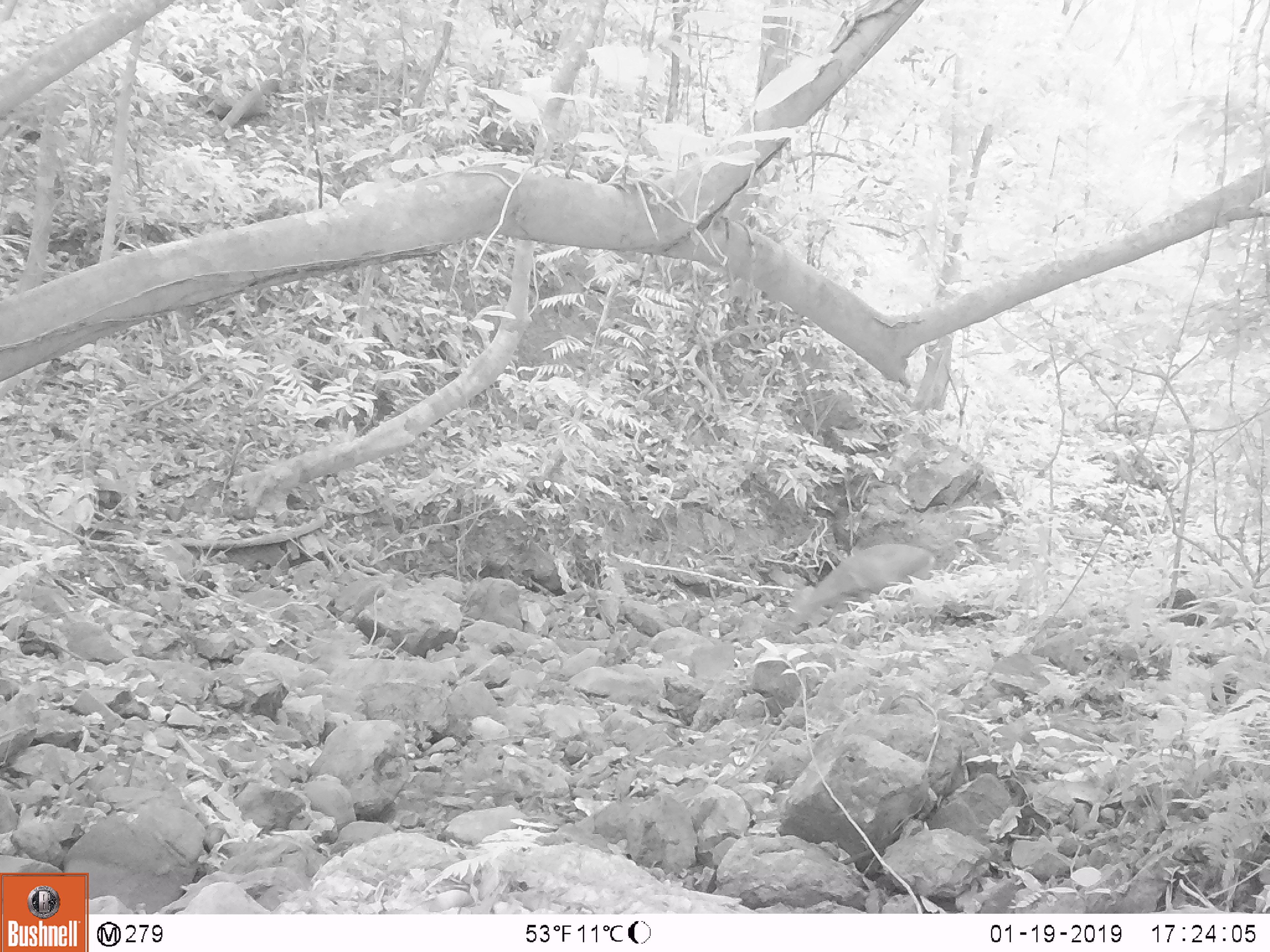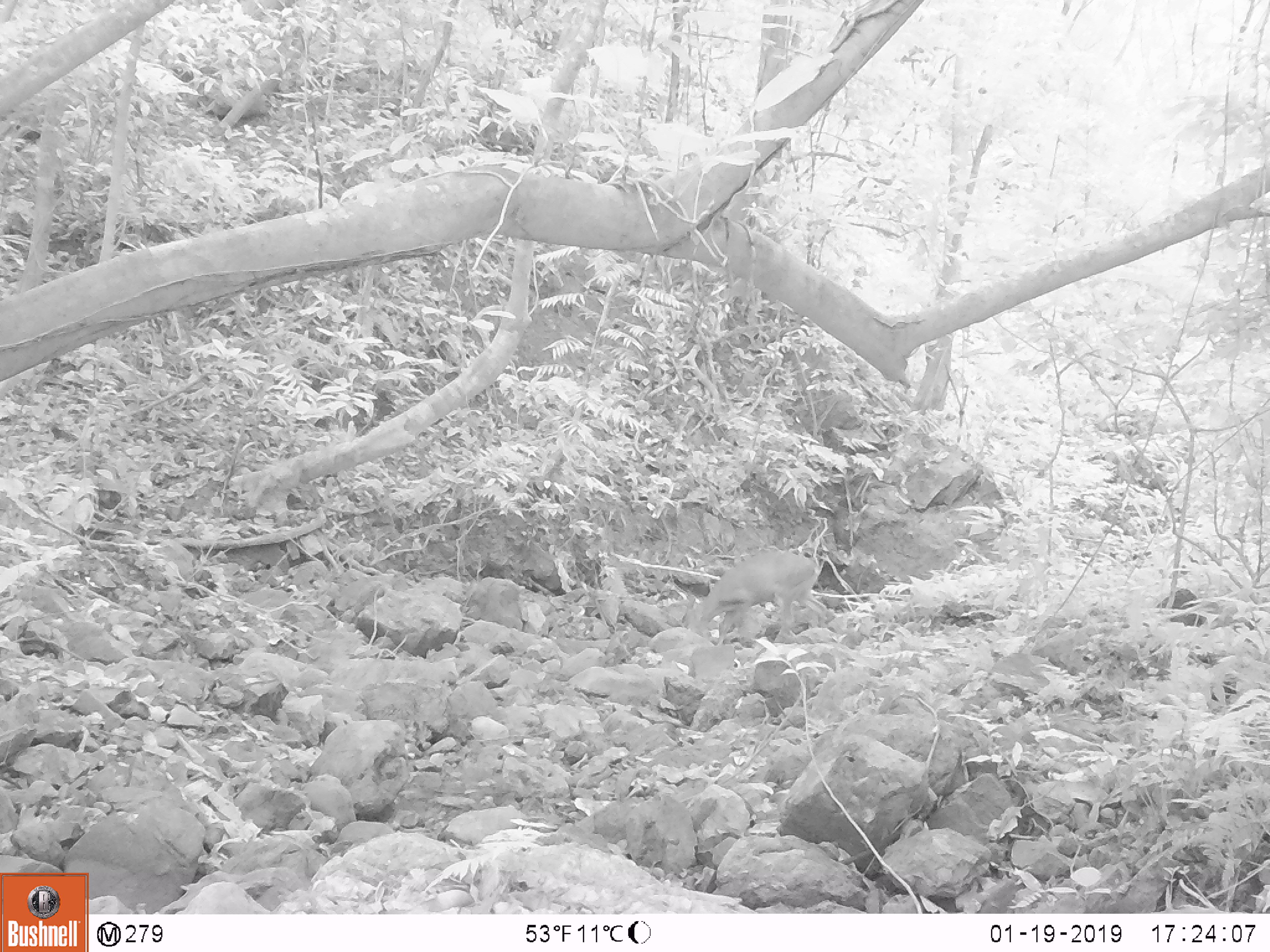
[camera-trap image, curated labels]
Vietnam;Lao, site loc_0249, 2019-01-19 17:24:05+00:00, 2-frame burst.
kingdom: Animalia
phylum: Chordata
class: Mammalia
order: Artiodactyla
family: Cervidae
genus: Muntiacus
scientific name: Muntiacus vuquangensis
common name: large-antlered muntjac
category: large antlered muntjac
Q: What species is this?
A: Large antlered muntjac (large-antlered muntjac) (Muntiacus vuquangensis).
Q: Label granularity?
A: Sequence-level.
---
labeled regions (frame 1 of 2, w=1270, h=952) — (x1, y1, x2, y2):
large antlered muntjac: (780, 542, 935, 627)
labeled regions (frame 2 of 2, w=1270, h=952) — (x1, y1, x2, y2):
large antlered muntjac: (683, 549, 827, 646)